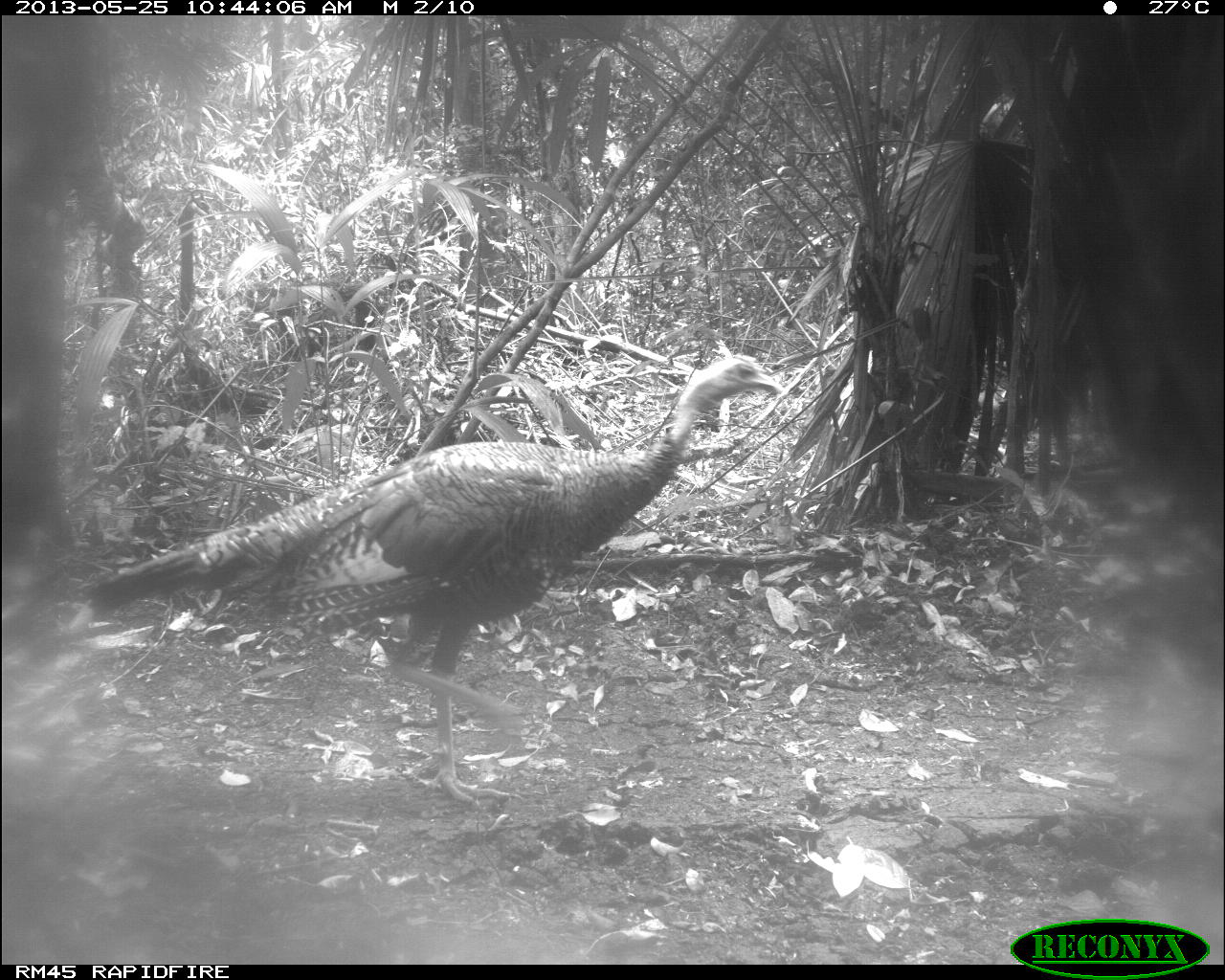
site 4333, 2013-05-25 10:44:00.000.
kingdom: Animalia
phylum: Chordata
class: Aves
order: Galliformes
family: Phasianidae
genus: Meleagris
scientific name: Meleagris ocellata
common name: ocellated turkey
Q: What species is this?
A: Meleagris ocellata (ocellated turkey).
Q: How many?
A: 1.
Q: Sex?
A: Female.